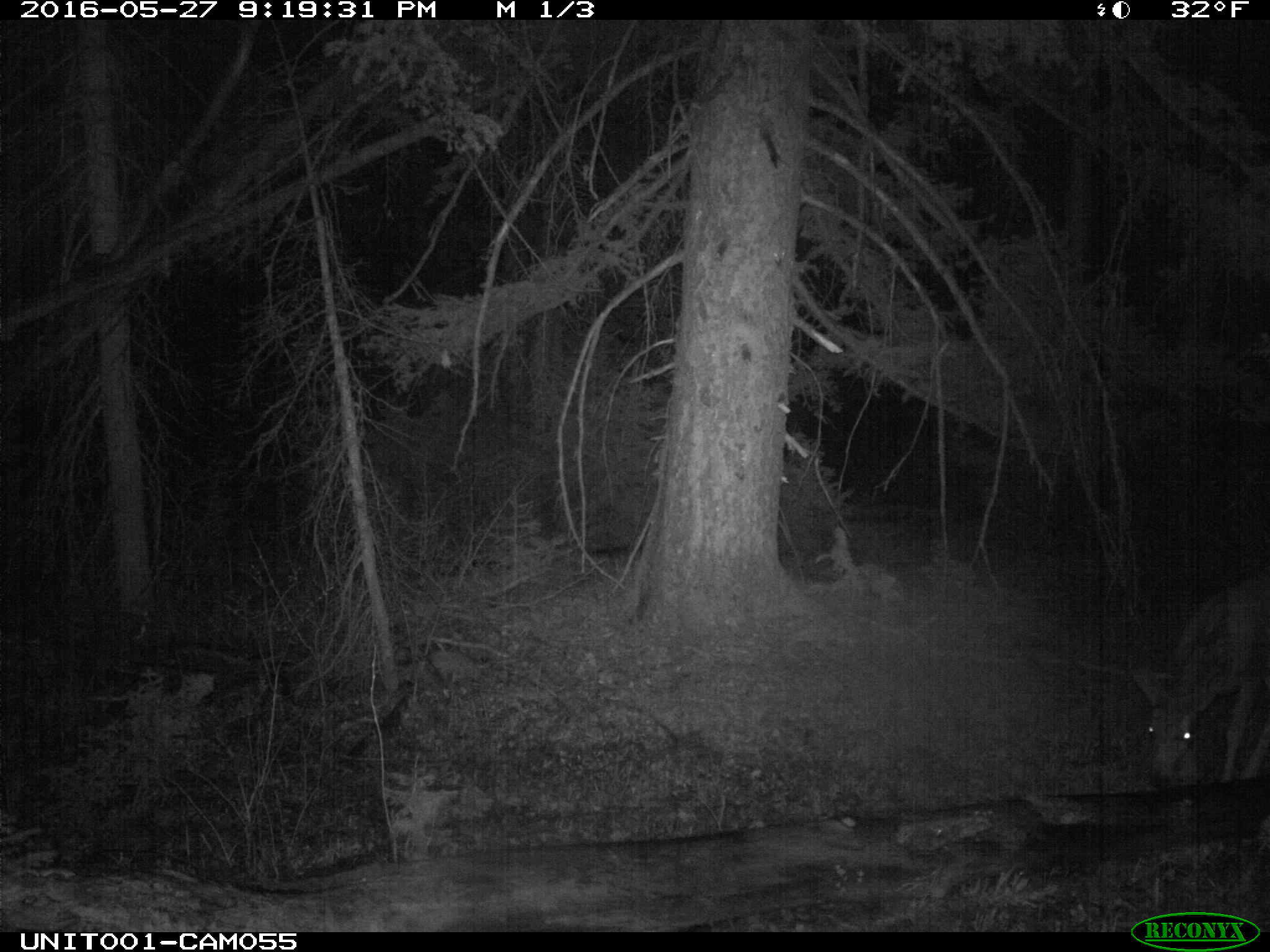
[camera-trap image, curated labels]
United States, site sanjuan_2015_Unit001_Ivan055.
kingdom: Animalia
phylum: Chordata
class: Mammalia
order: Artiodactyla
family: Cervidae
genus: Odocoileus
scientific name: Odocoileus hemionus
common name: mule deer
Odocoileus hemionus (mule deer).